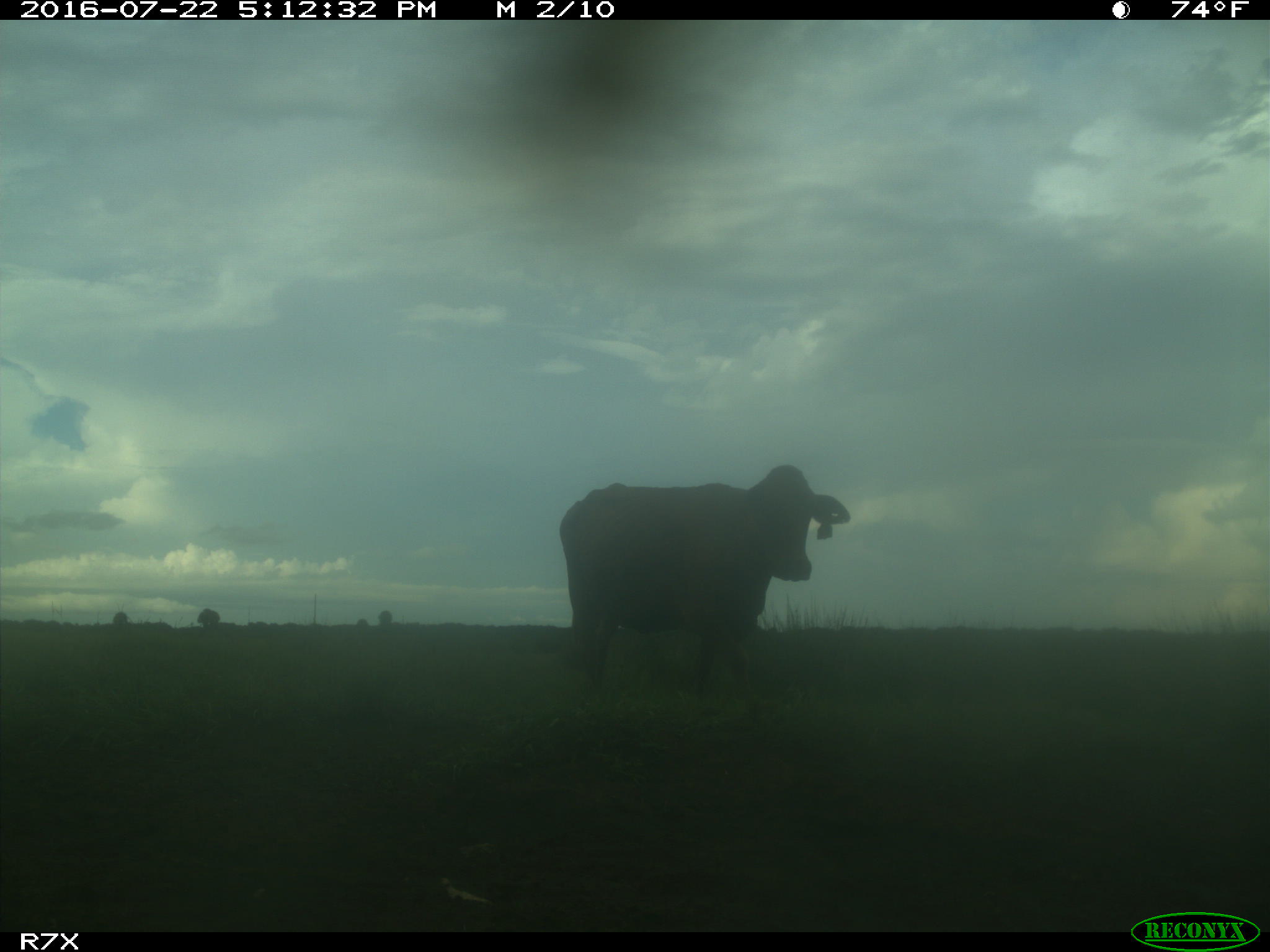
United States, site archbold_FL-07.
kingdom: Animalia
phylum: Chordata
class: Mammalia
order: Artiodactyla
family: Bovidae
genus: Bos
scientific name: Bos taurus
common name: domestic cow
Bos taurus (domestic cow).